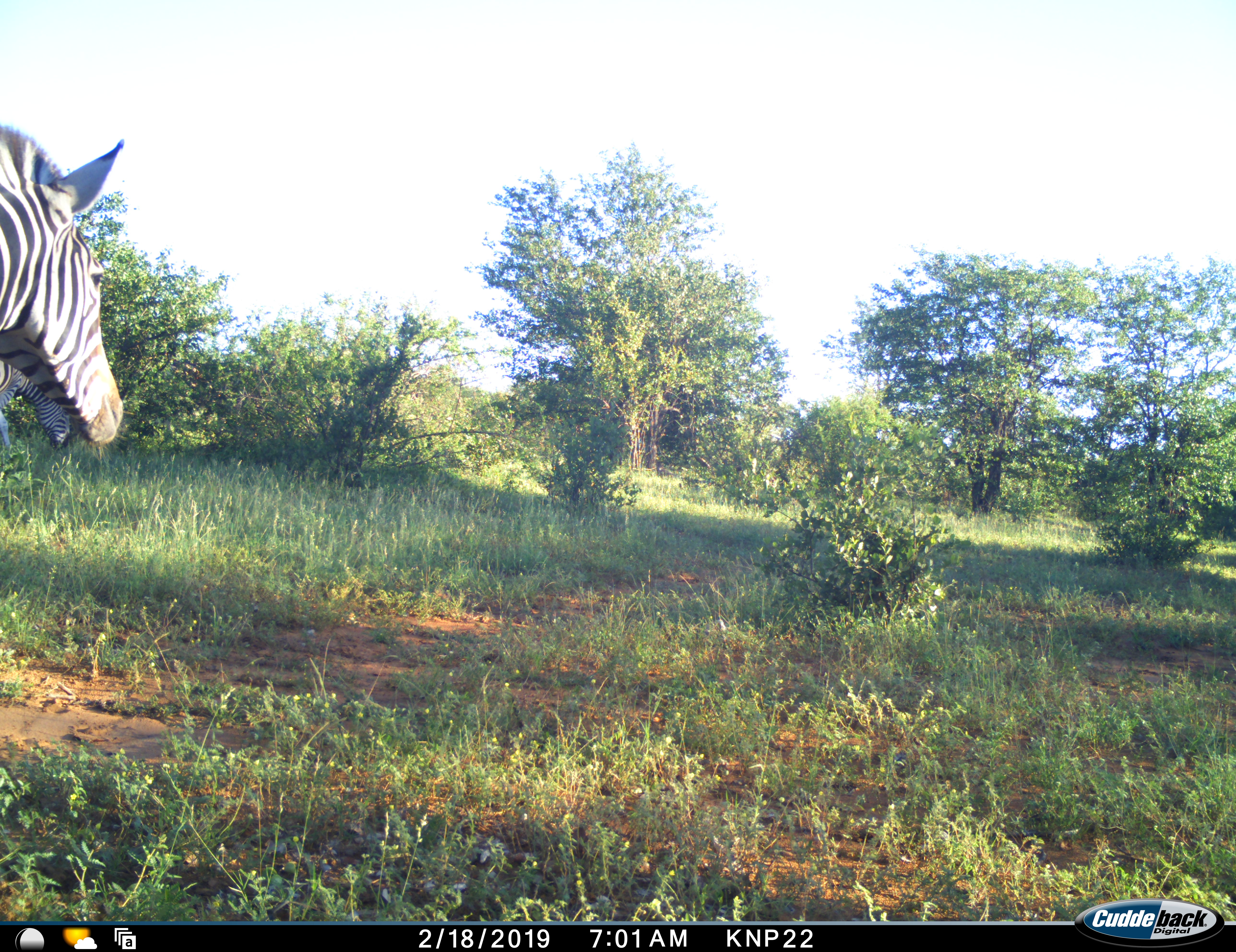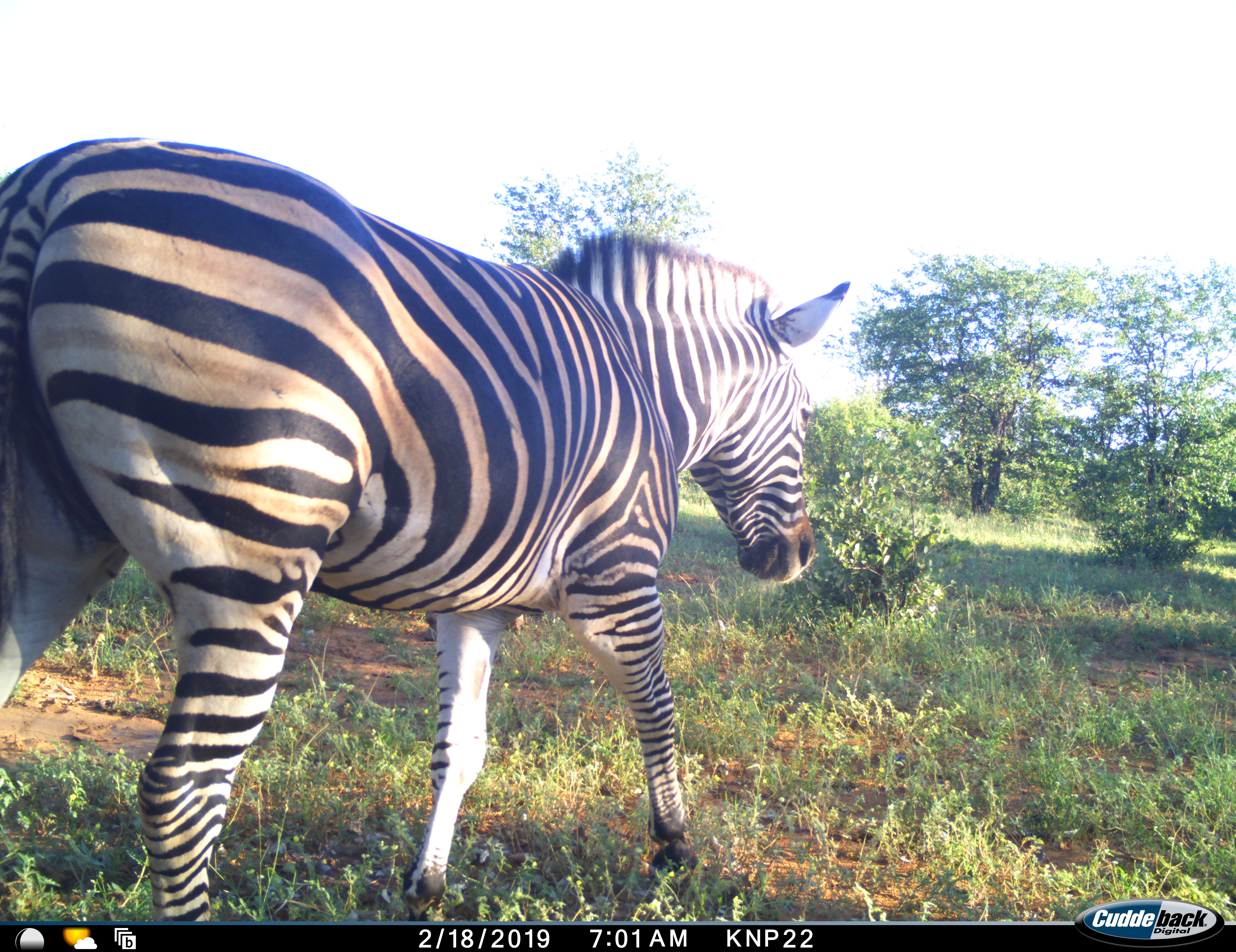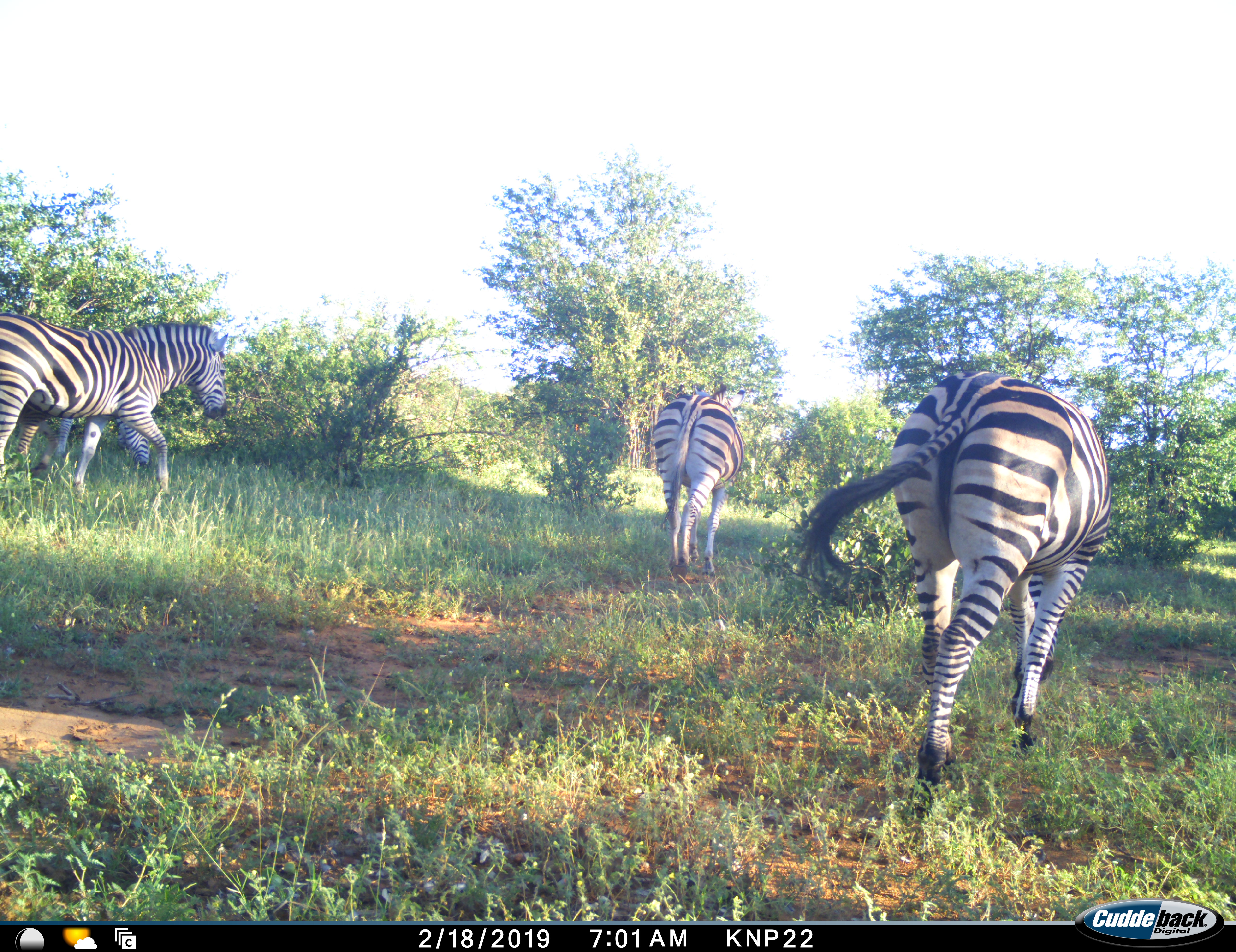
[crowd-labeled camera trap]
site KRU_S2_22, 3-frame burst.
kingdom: Animalia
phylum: Chordata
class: Mammalia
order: Perissodactyla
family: Equidae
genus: Equus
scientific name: Equus quagga burchellii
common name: burchell's zebra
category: zebraburchells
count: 4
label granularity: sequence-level